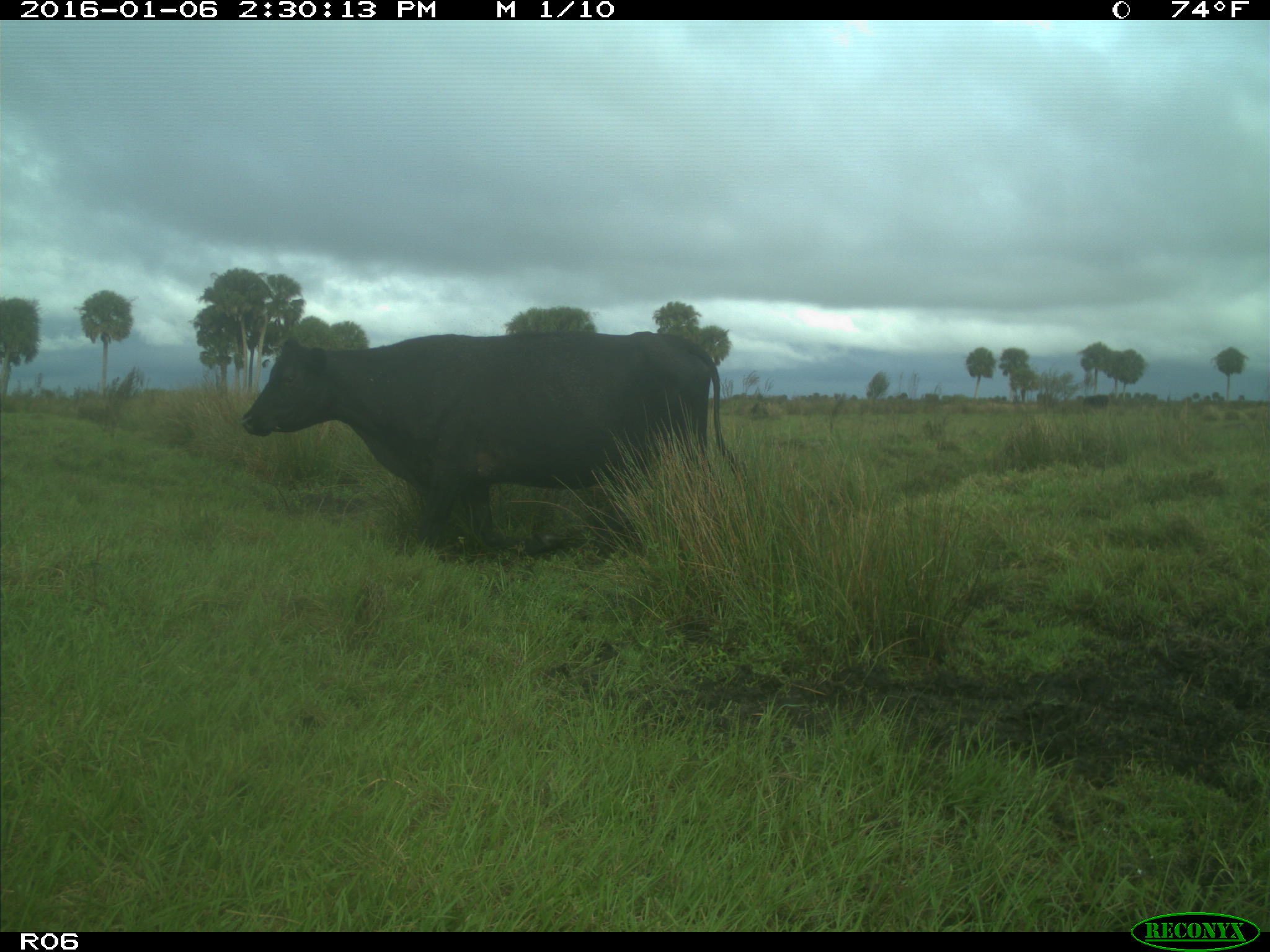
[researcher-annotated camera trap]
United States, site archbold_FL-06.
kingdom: Animalia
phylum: Chordata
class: Mammalia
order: Artiodactyla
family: Bovidae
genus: Bos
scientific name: Bos taurus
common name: domestic cow